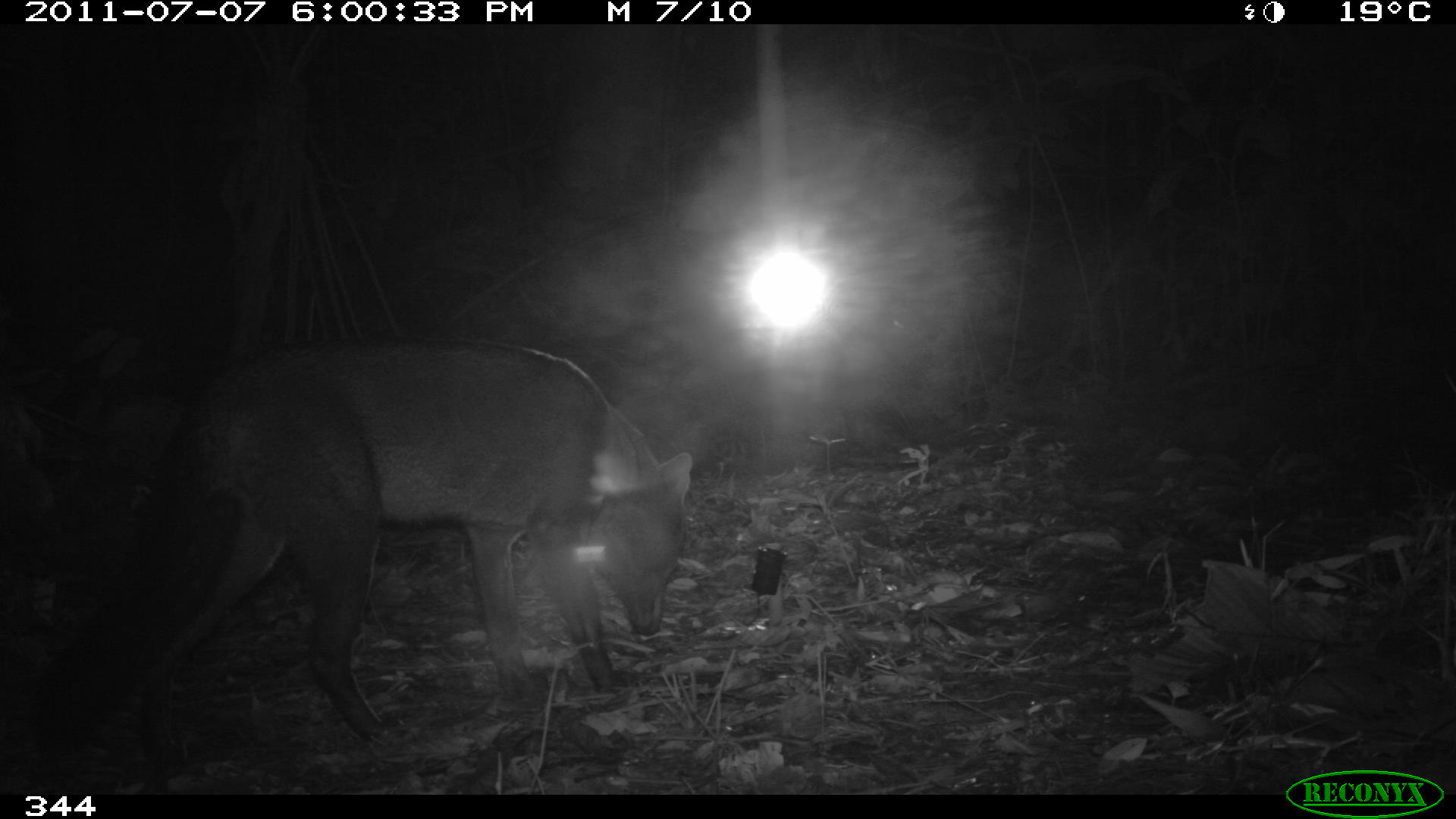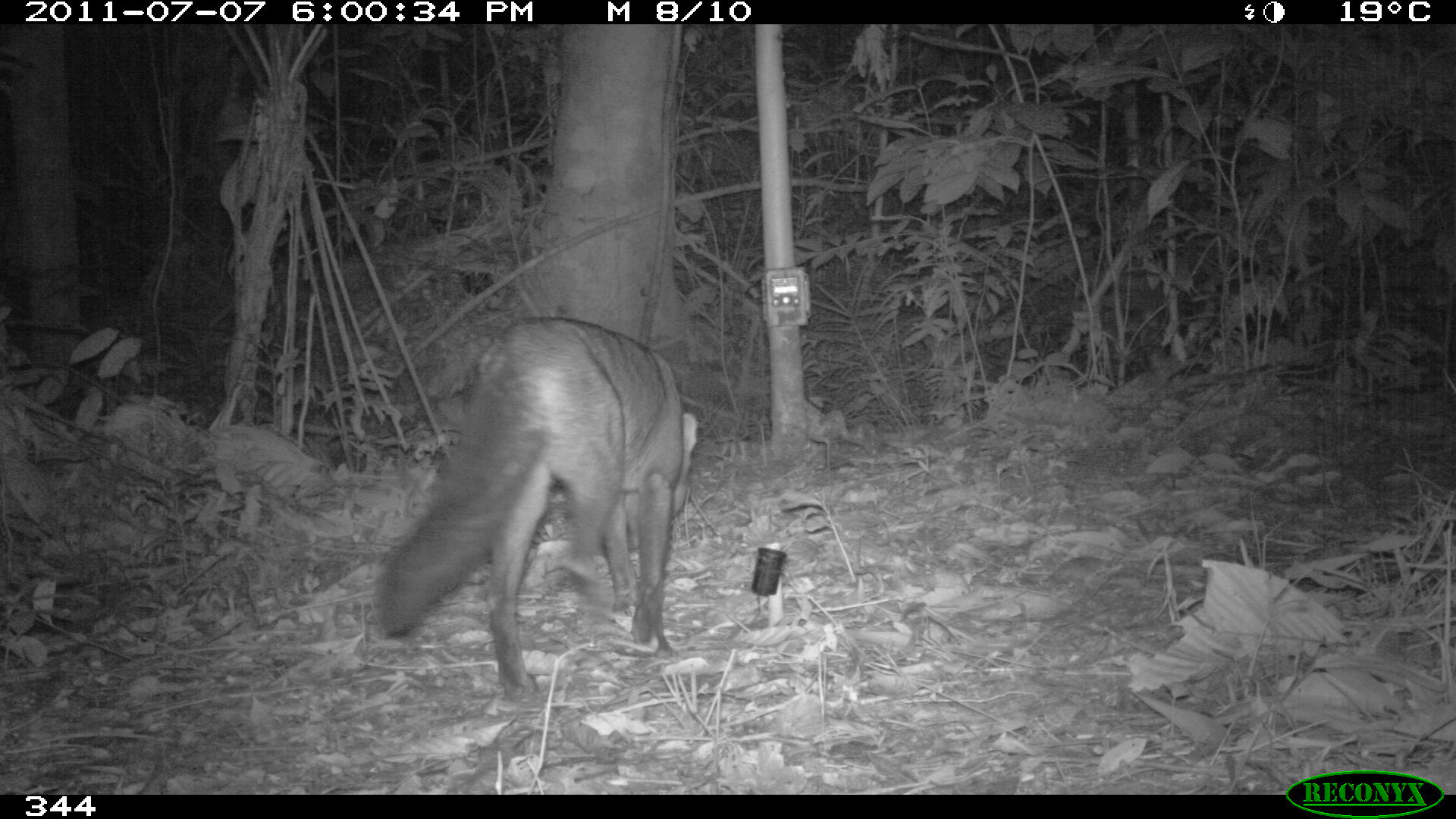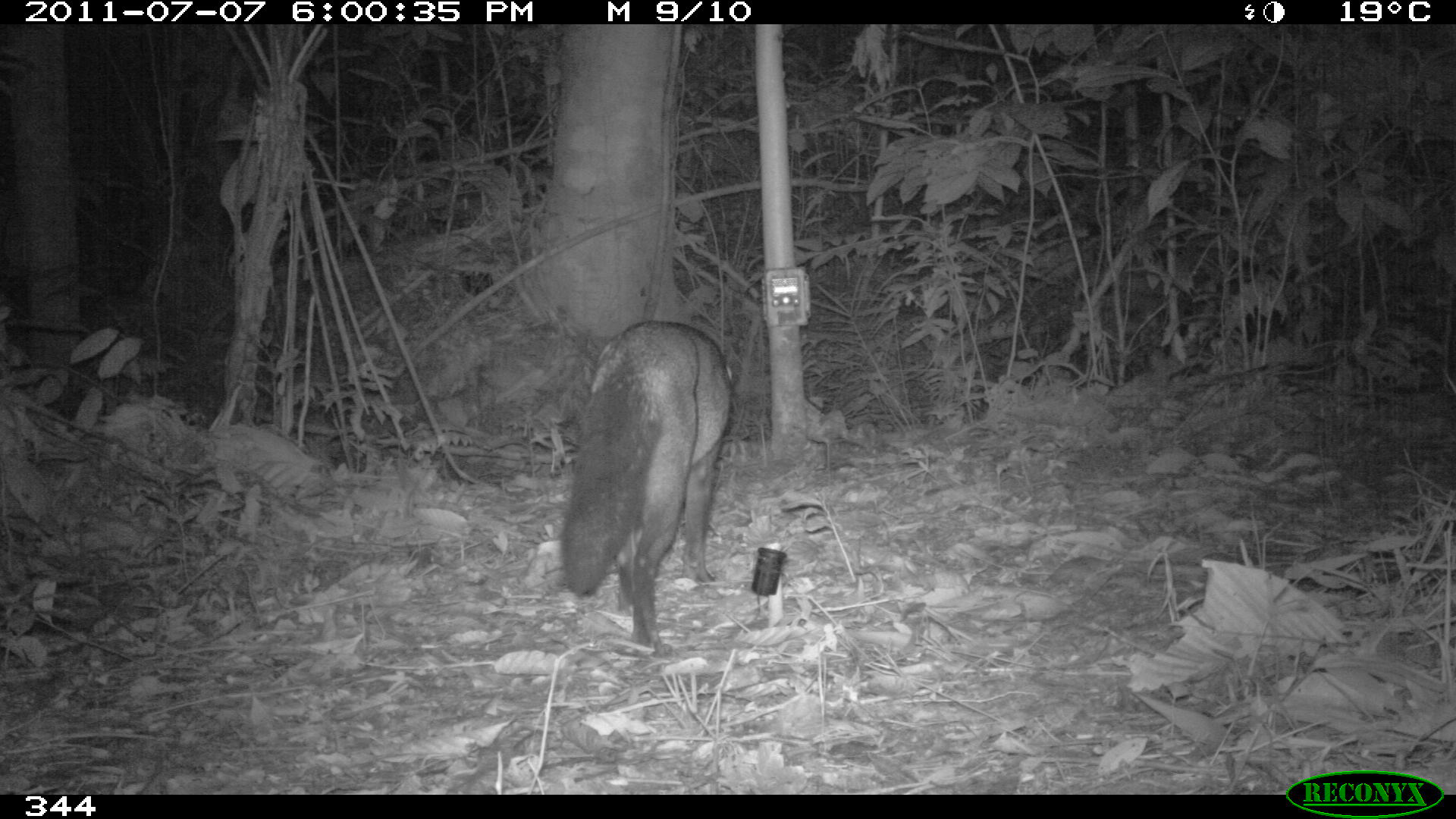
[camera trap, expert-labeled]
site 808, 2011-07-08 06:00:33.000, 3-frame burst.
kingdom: Animalia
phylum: Chordata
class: Mammalia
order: Carnivora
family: Canidae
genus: Atelocynus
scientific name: Atelocynus microtis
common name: short-eared dog